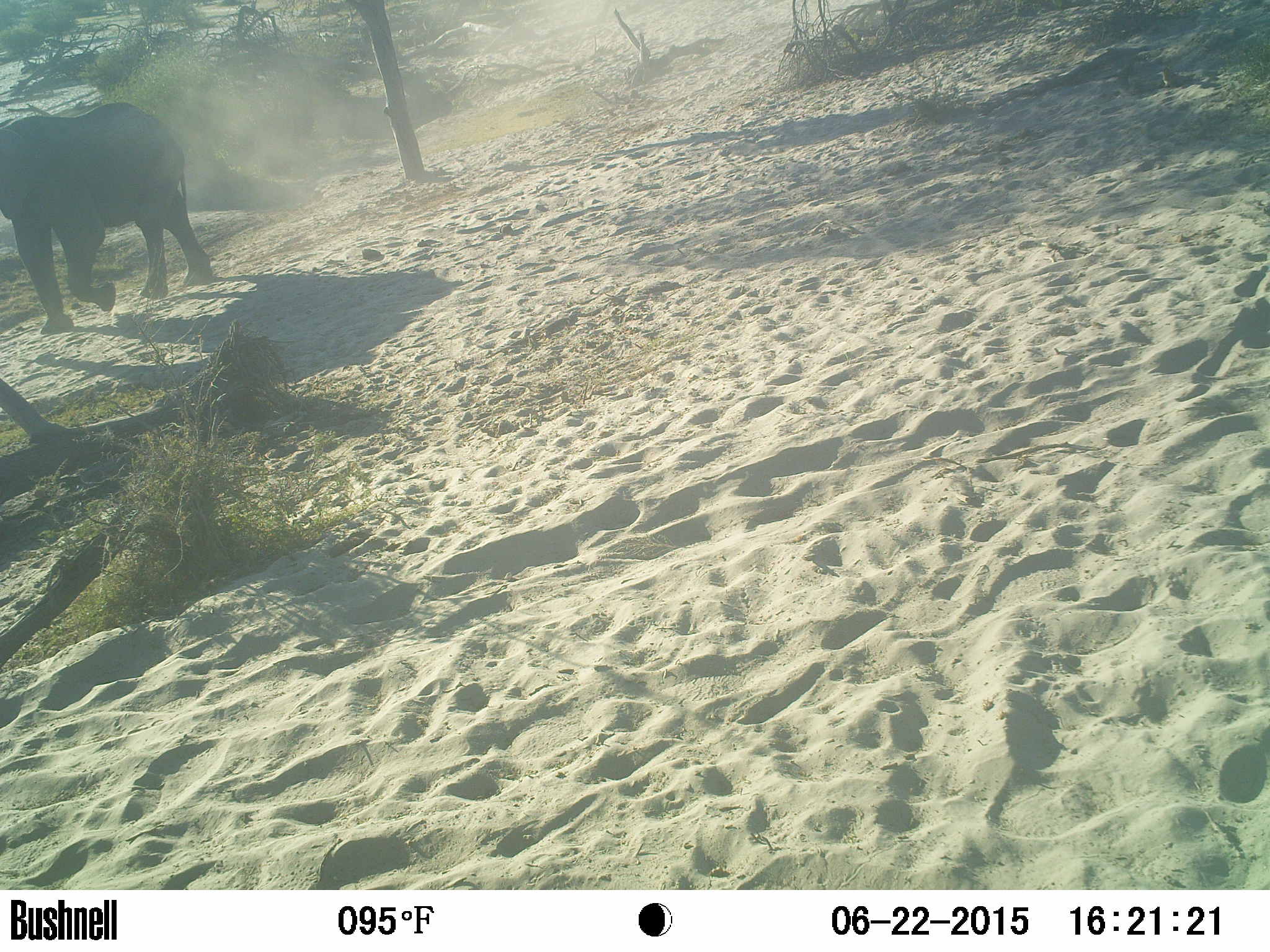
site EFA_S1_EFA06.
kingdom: Animalia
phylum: Chordata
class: Mammalia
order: Proboscidea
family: Elephantidae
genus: Loxodonta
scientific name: Loxodonta africana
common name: african bush elephant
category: elephant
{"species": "elephant (african bush elephant) (Loxodonta africana)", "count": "1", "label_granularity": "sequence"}